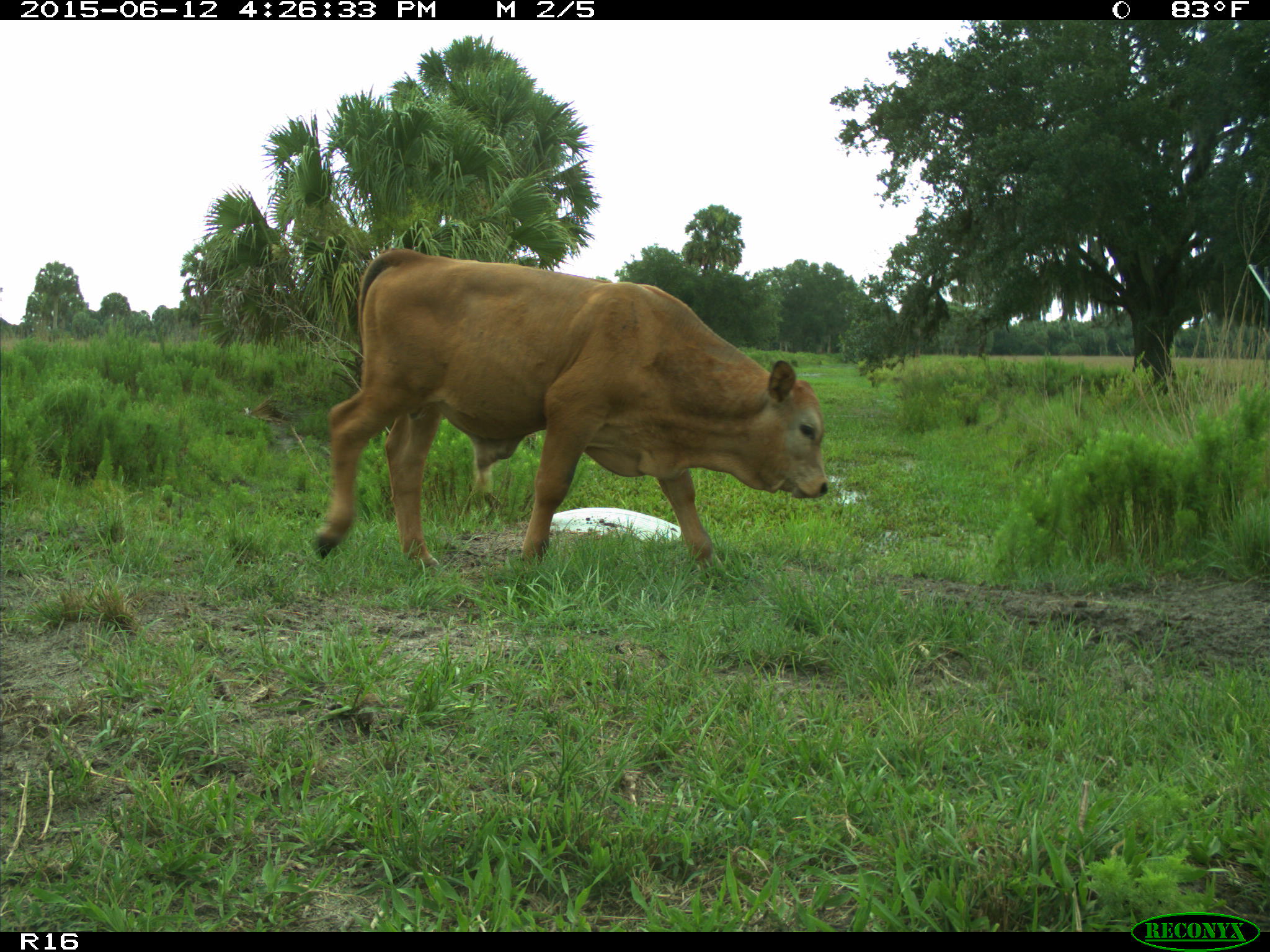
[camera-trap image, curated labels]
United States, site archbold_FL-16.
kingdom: Animalia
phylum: Chordata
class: Mammalia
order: Artiodactyla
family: Bovidae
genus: Bos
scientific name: Bos taurus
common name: domestic cow